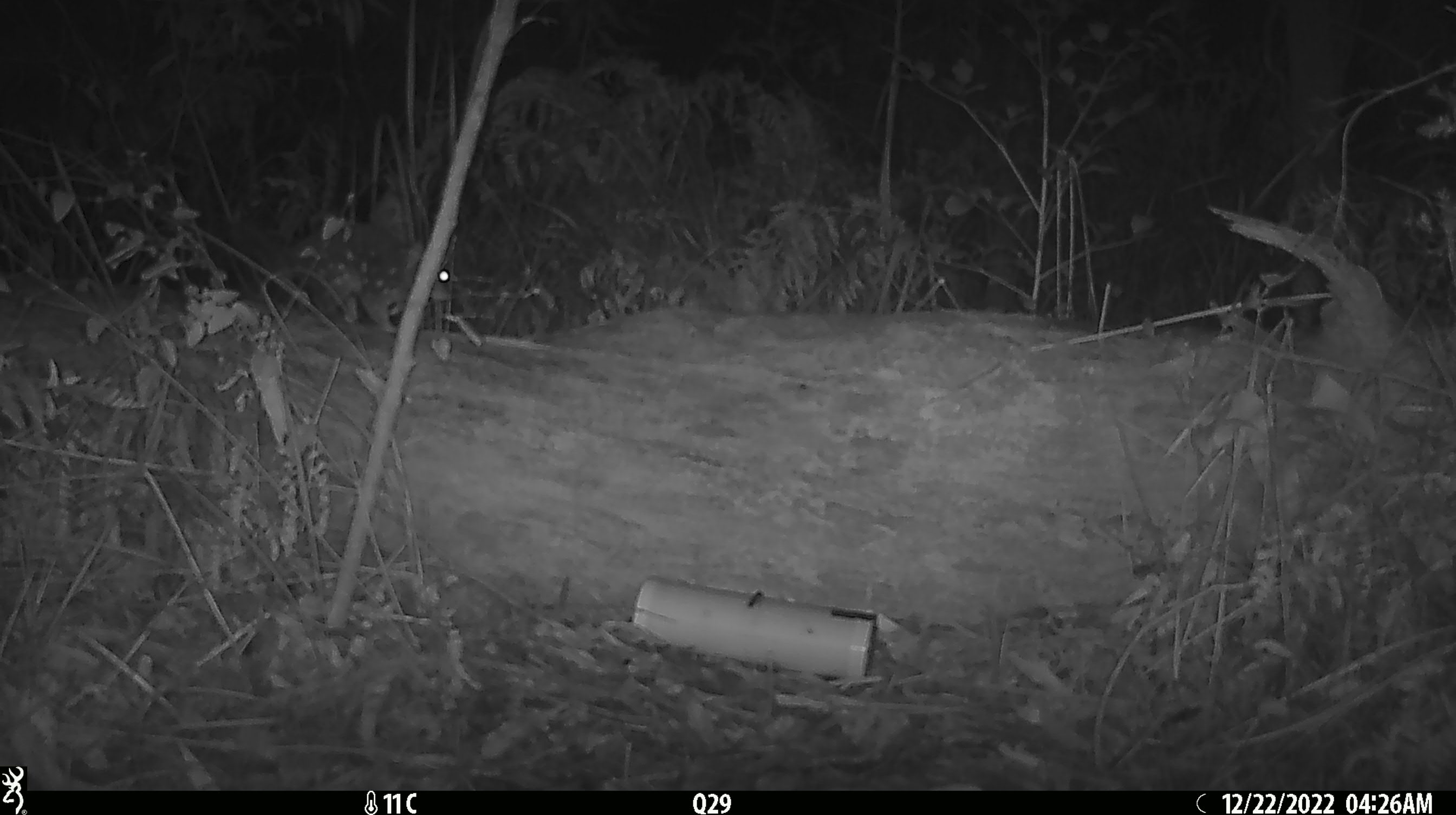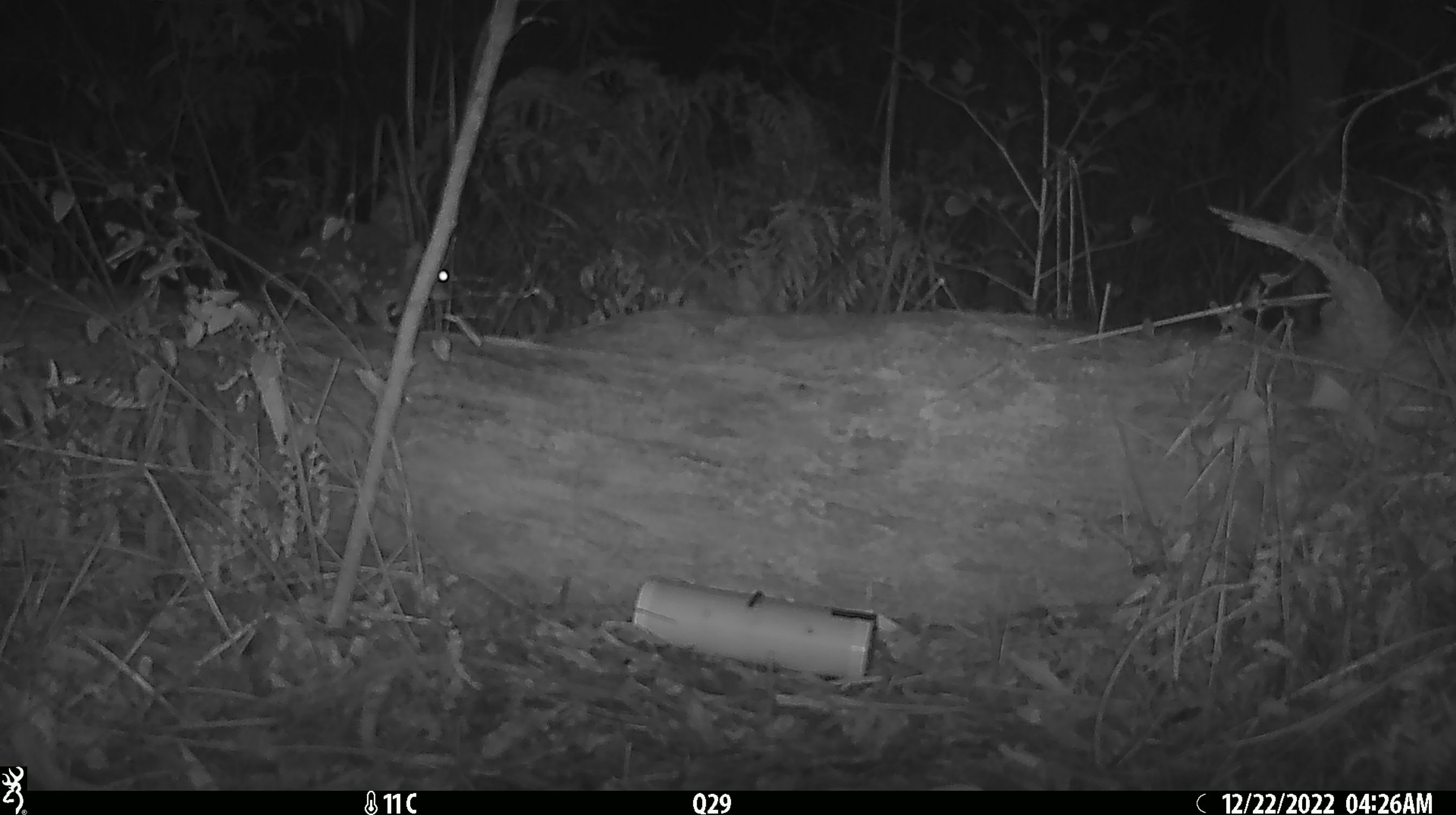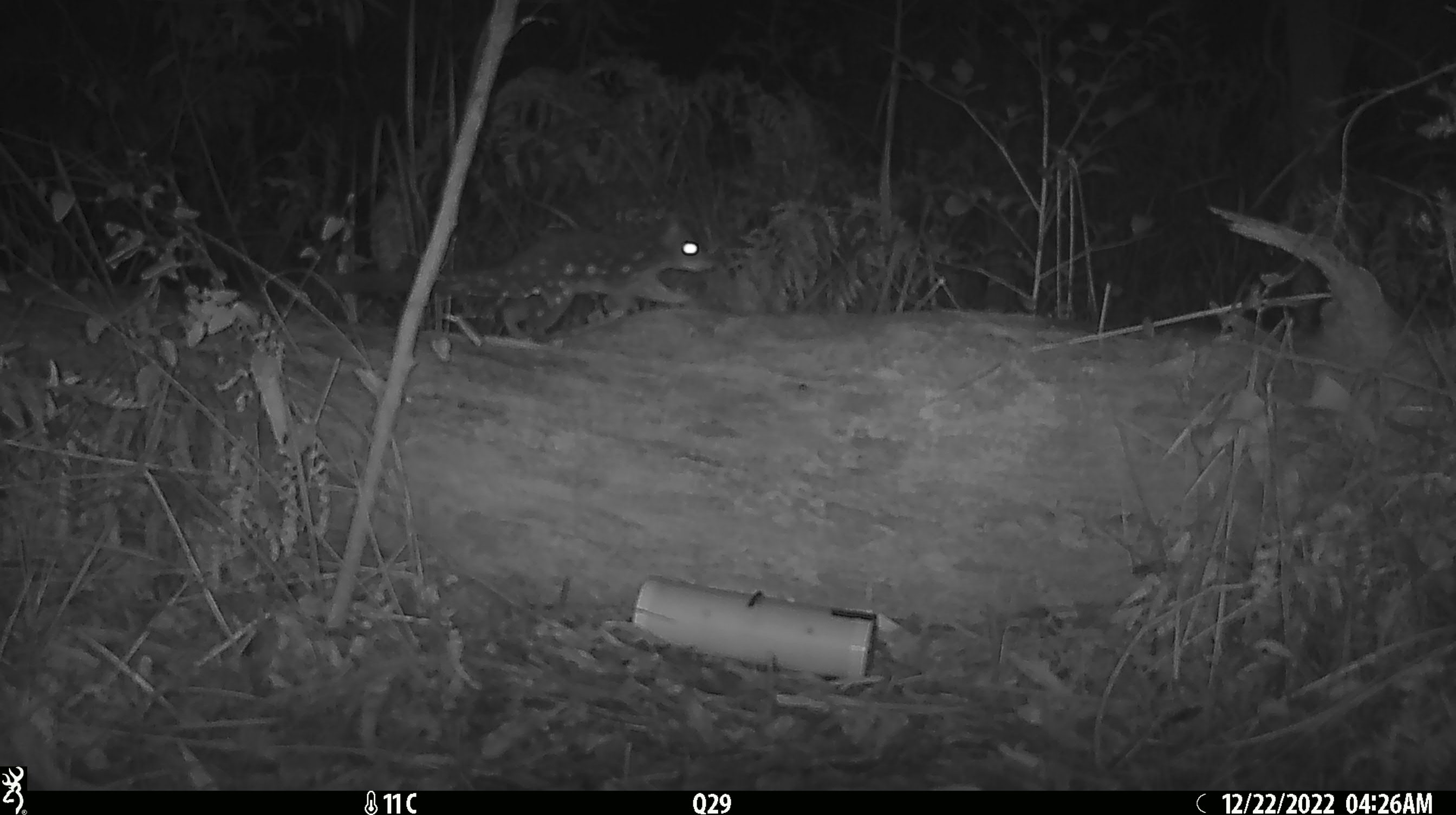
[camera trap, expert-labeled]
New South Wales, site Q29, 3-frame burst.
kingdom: Animalia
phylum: Chordata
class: Mammalia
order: Dasyuromorphia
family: Dasyuridae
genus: Dasyurus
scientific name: Dasyurus maculatus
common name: spotted-tailed quoll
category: quoll